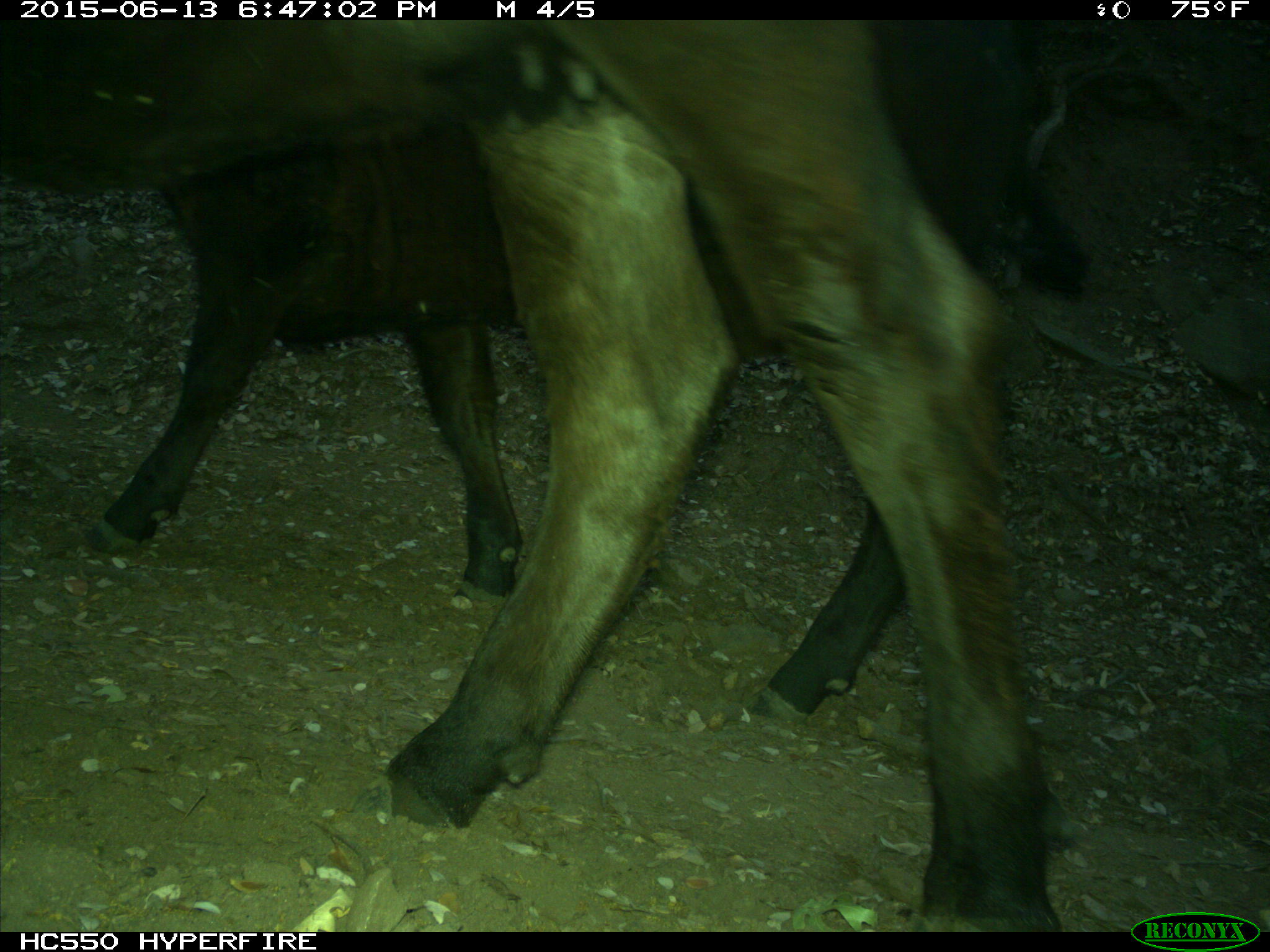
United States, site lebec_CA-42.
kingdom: Animalia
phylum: Chordata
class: Mammalia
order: Artiodactyla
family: Bovidae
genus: Bos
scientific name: Bos taurus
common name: domestic cow